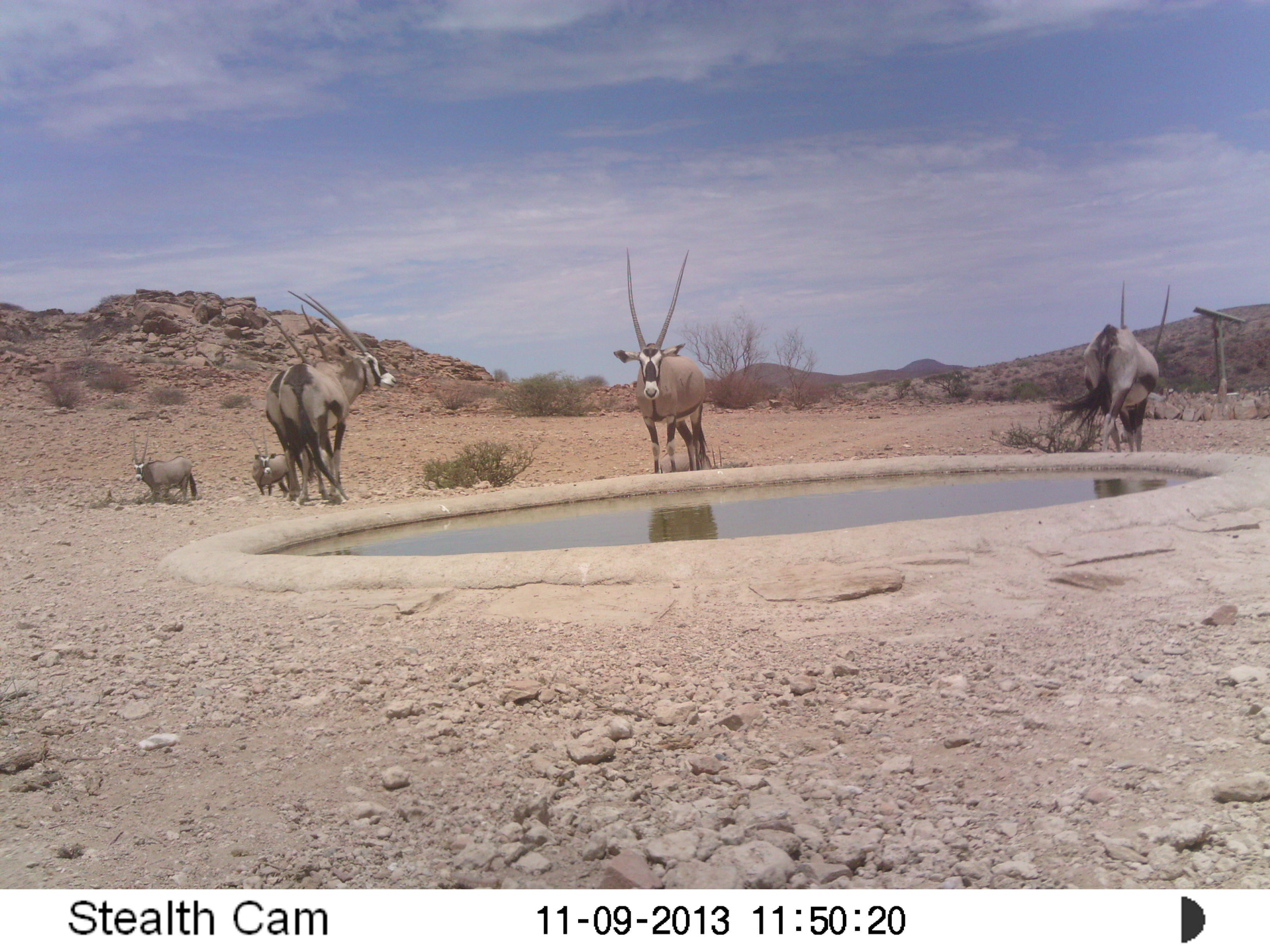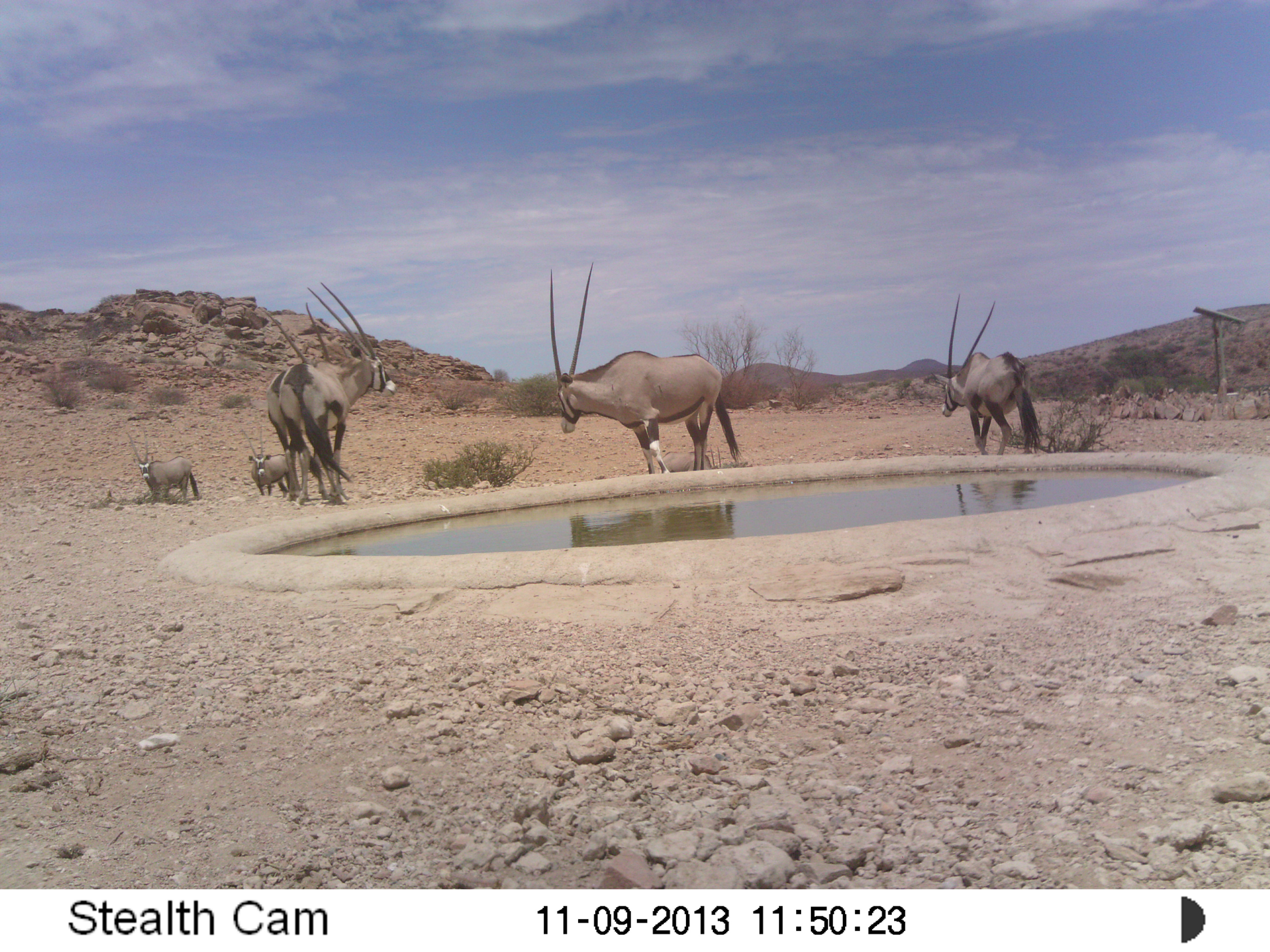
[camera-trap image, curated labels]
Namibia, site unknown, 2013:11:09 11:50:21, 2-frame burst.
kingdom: Animalia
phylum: Chordata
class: Mammalia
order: Artiodactyla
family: Bovidae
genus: Oryx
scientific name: Oryx gazella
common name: gemsbok